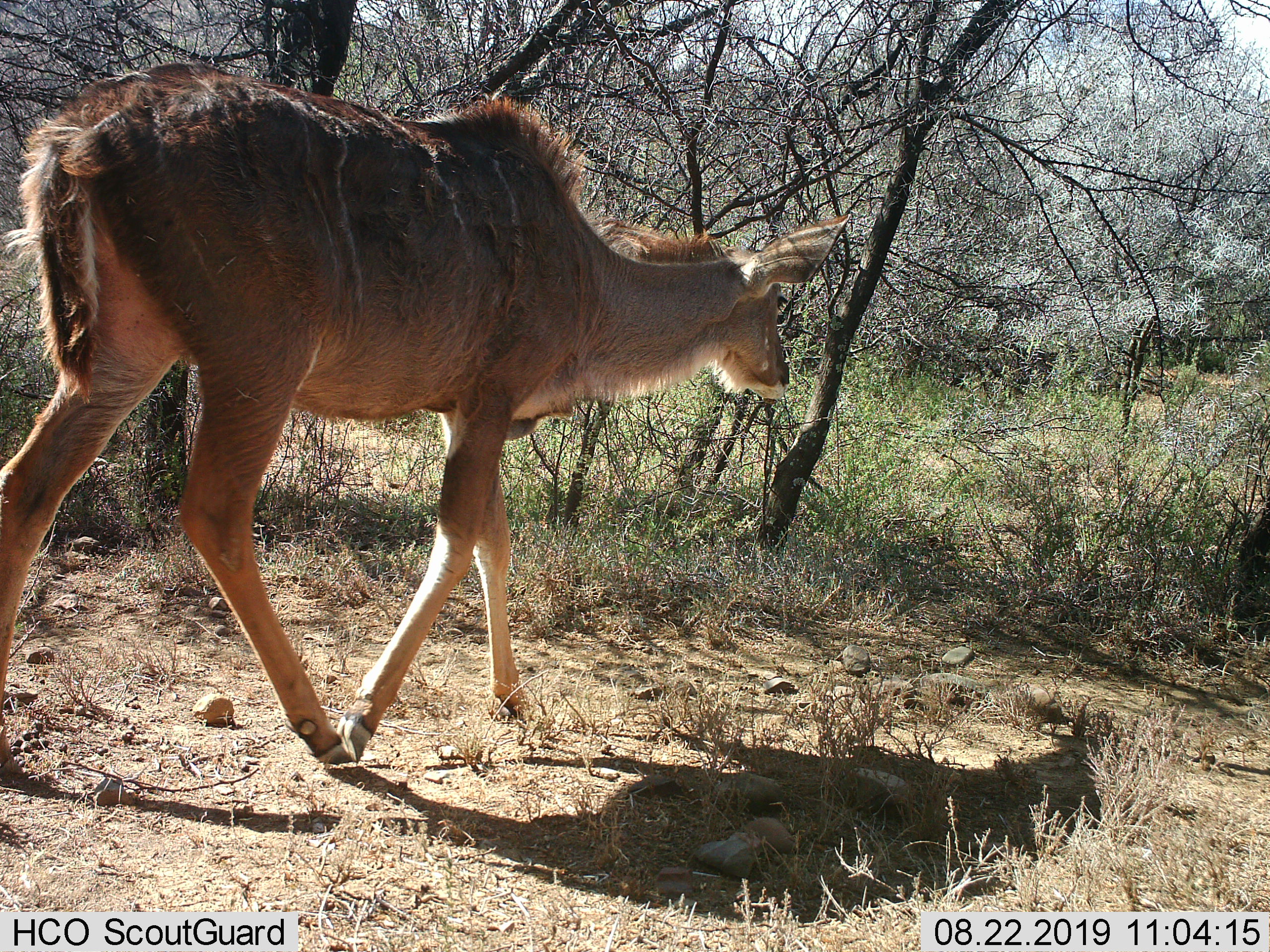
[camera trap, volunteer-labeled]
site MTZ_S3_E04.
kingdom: Animalia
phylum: Chordata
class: Mammalia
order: Artiodactyla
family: Bovidae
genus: Tragelaphus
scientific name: Tragelaphus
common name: kudu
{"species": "kudu (Tragelaphus)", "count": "1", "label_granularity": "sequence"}